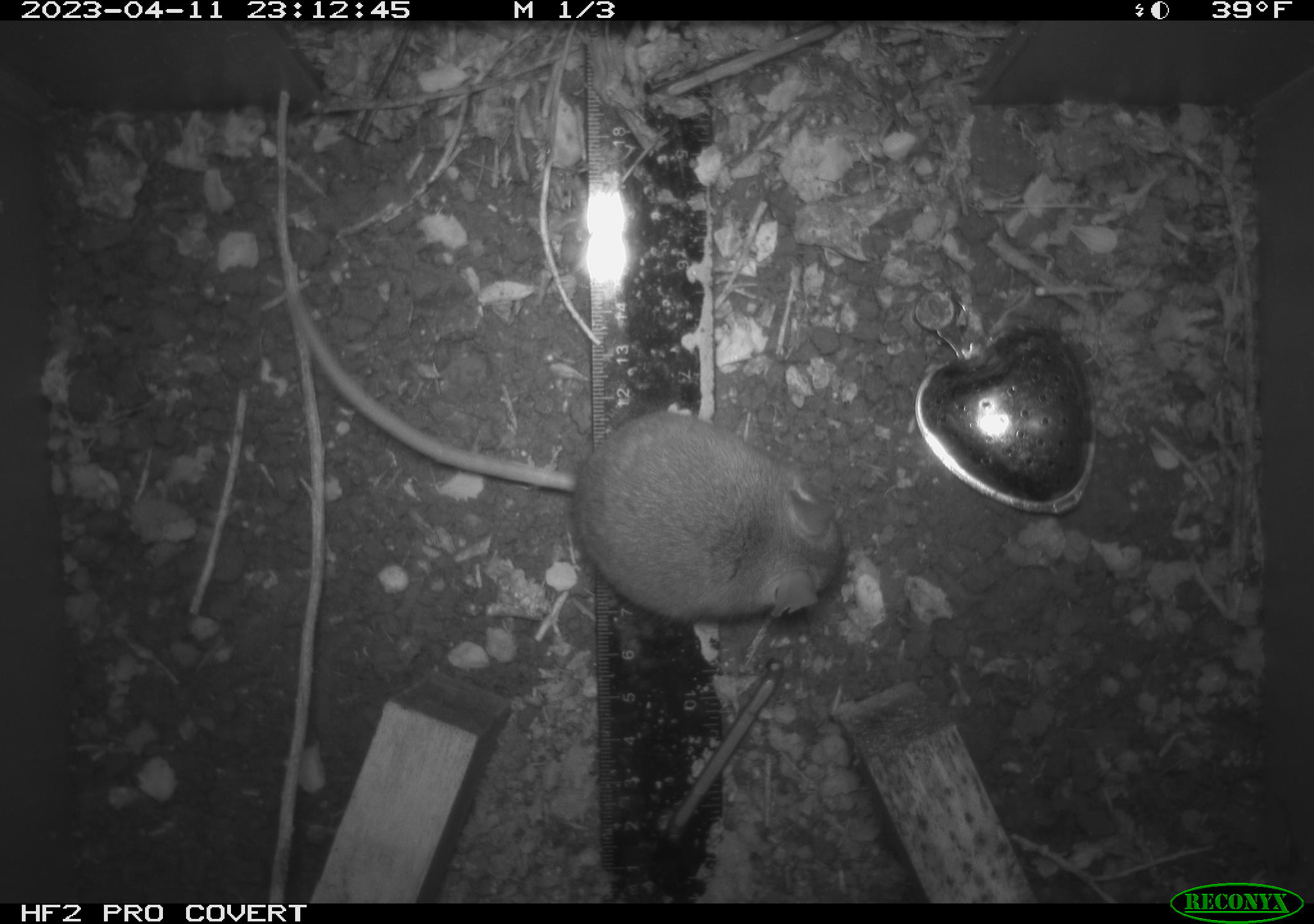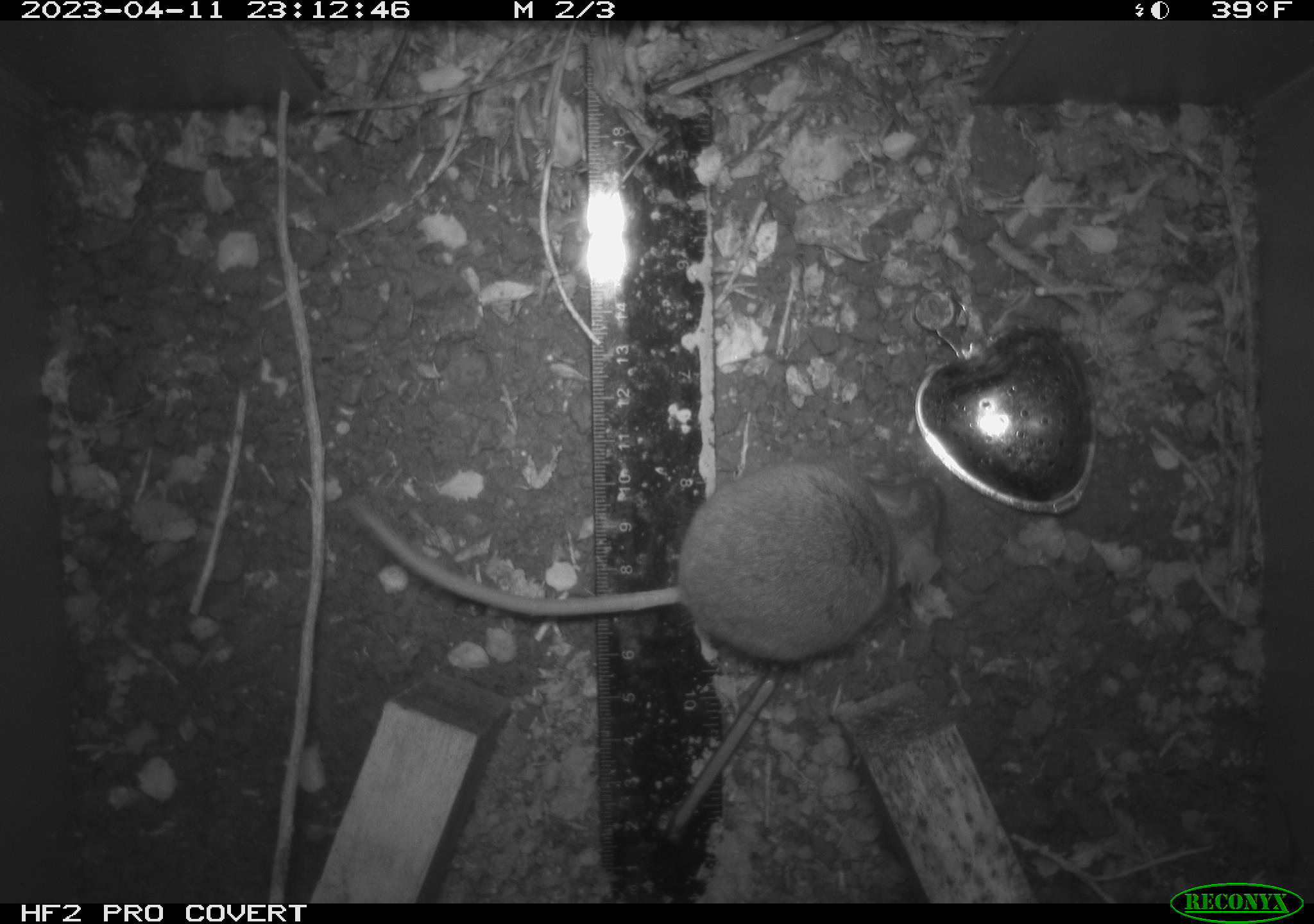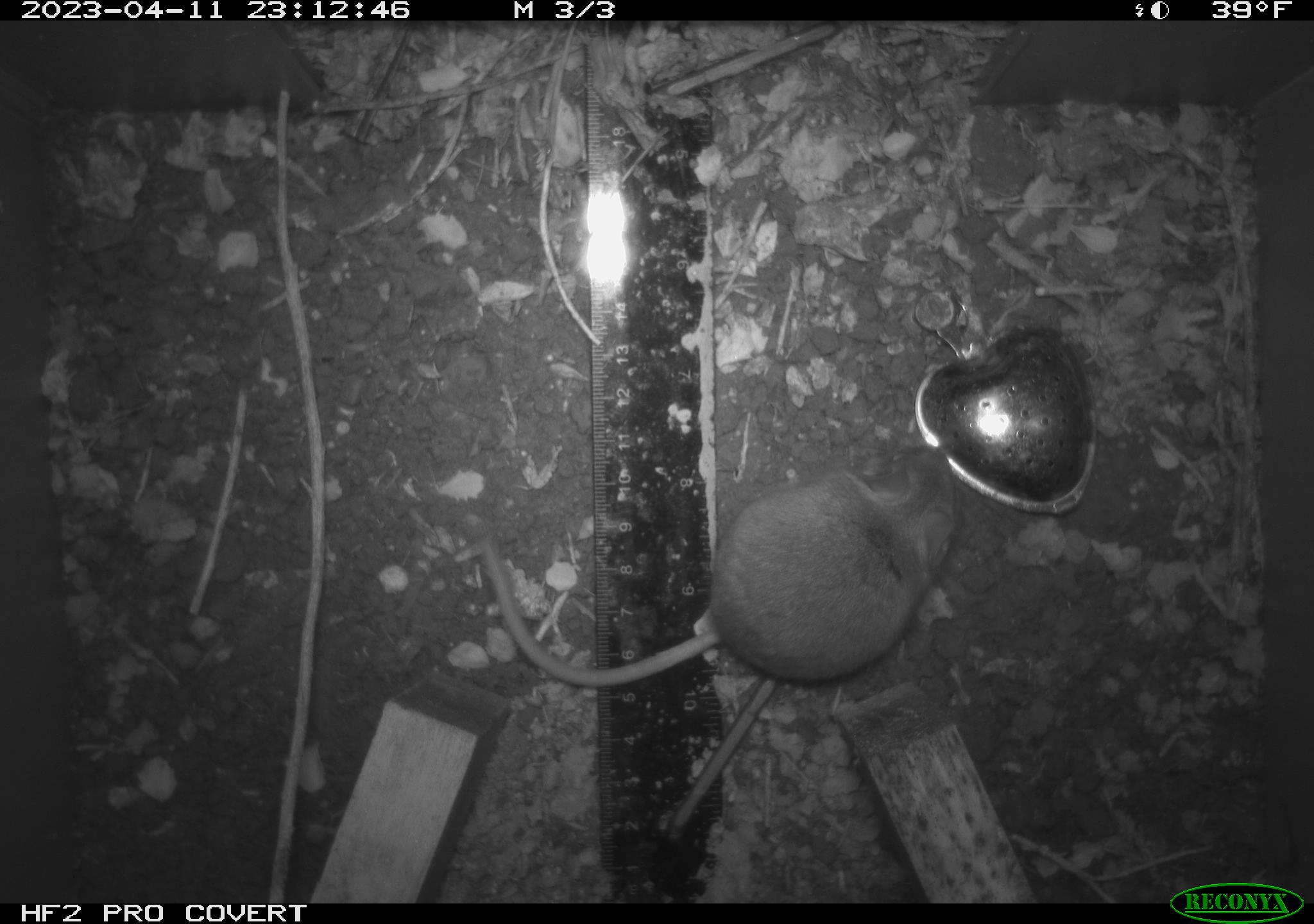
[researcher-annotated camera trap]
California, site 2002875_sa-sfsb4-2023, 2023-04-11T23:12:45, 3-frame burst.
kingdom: Animalia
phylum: Chordata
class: Mammalia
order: Rodentia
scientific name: Rodentia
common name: mouse species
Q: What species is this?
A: Mouse species (Rodentia).